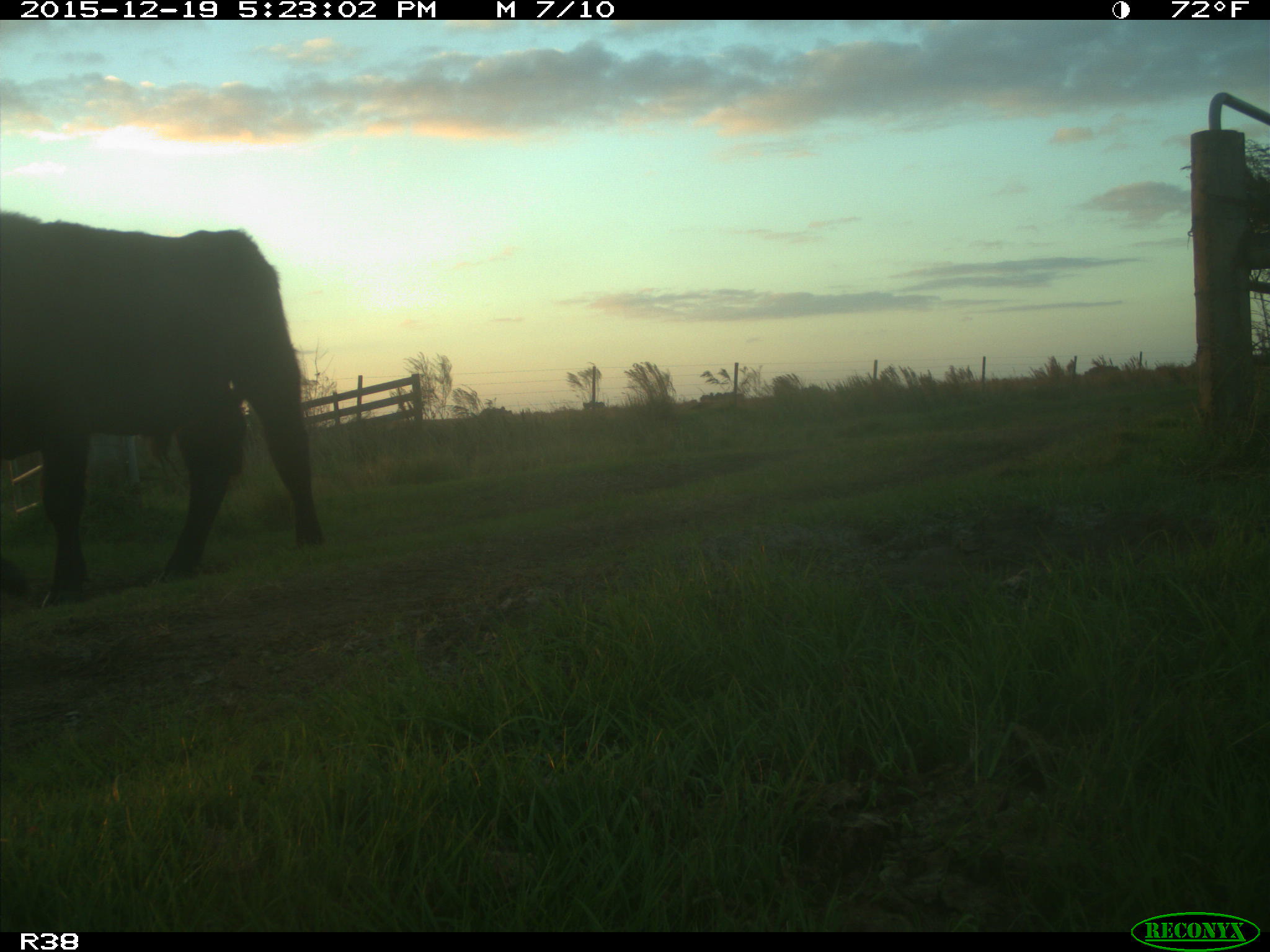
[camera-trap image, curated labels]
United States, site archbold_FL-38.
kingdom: Animalia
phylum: Chordata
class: Mammalia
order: Artiodactyla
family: Bovidae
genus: Bos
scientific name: Bos taurus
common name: domestic cow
Bos taurus (domestic cow).